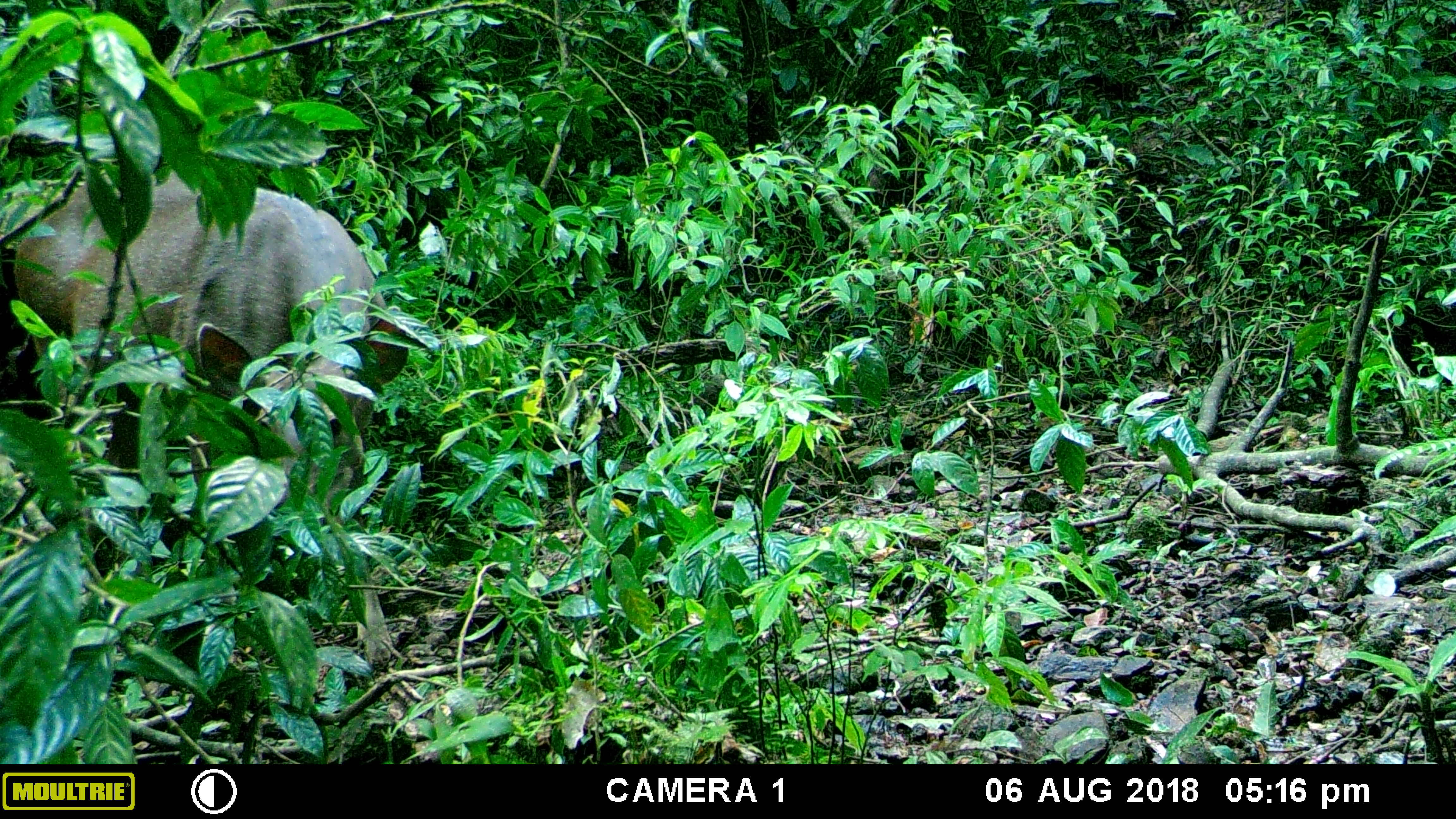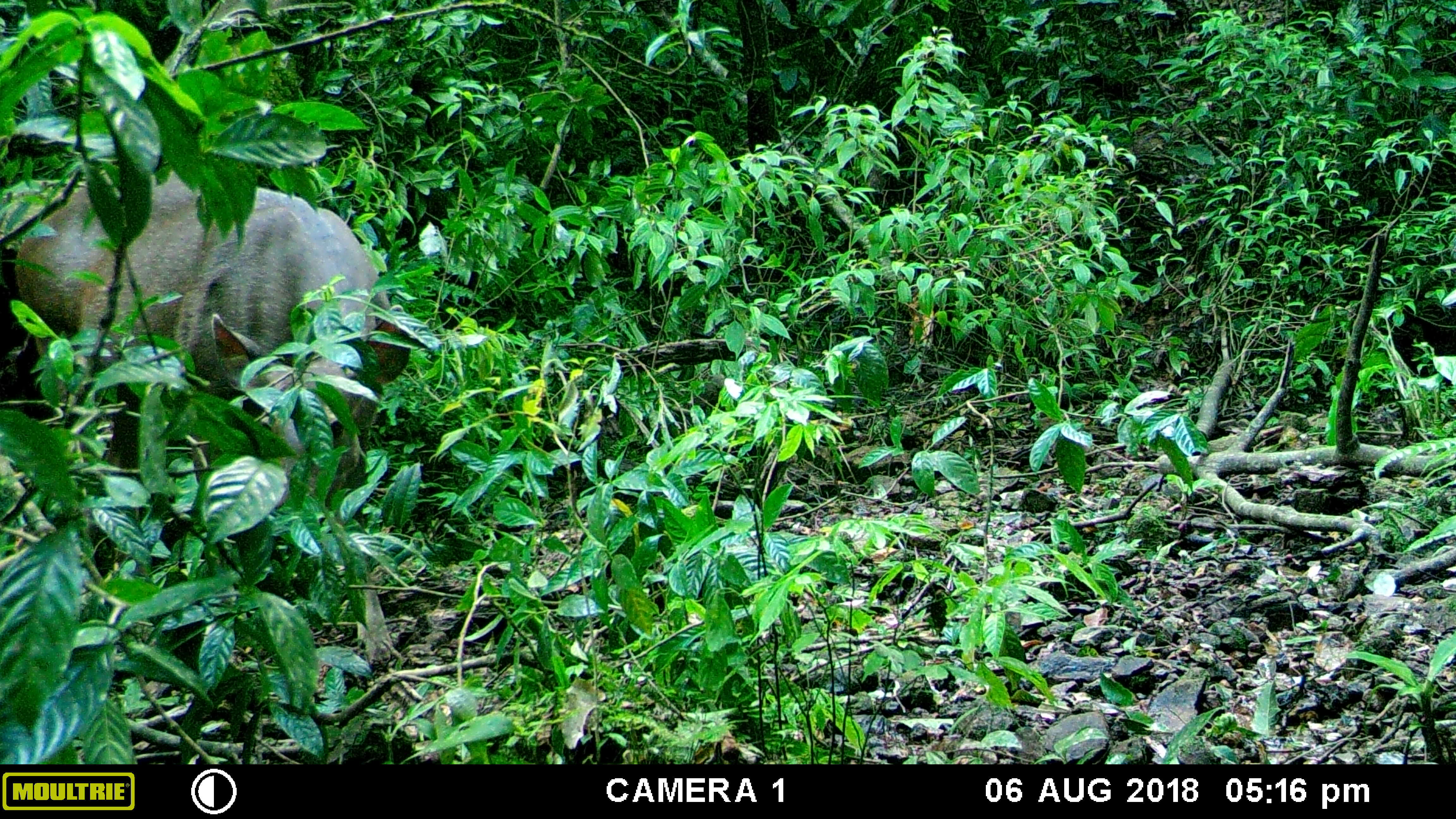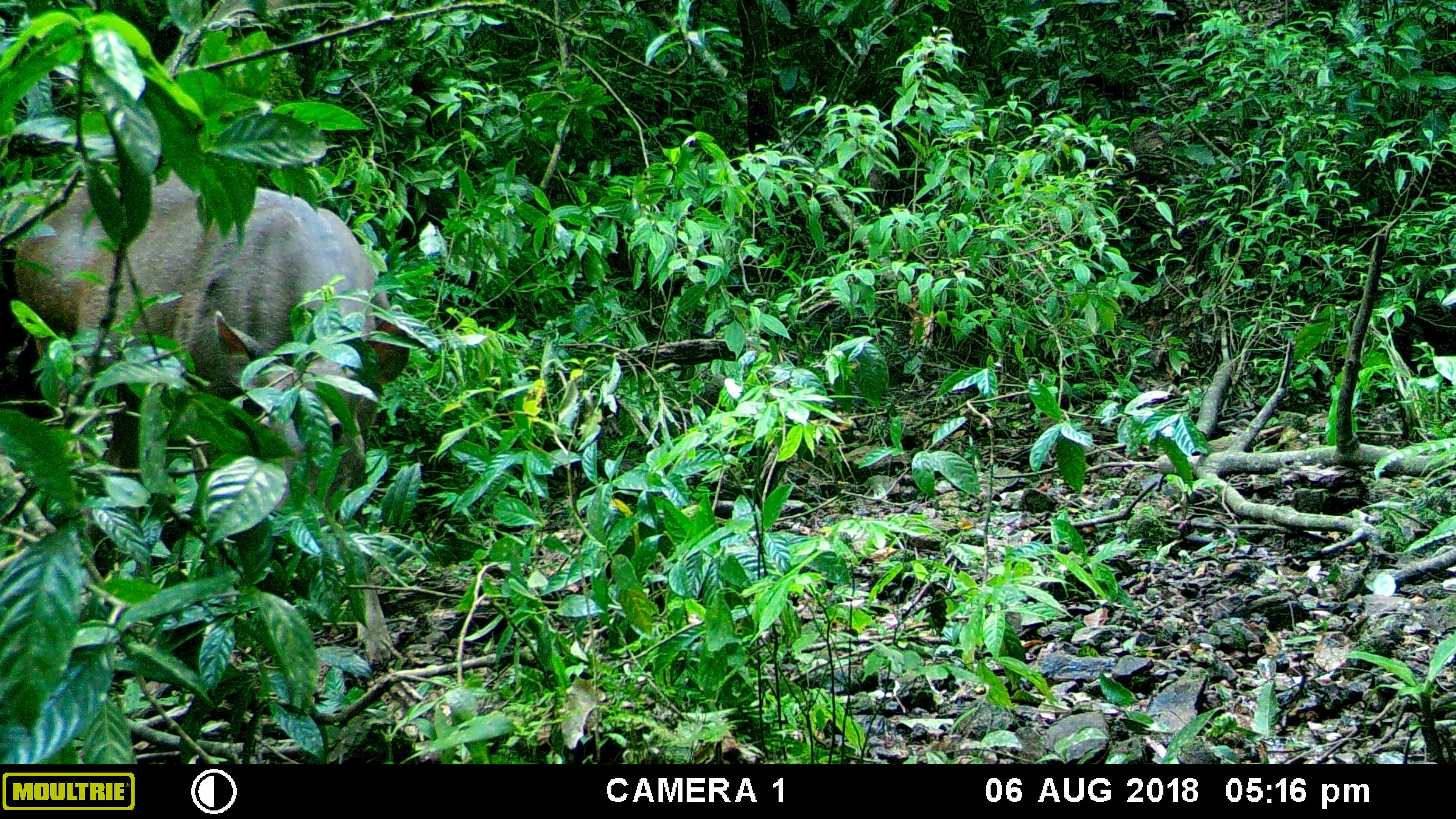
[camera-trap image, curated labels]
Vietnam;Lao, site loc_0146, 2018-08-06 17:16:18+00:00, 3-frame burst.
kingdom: Animalia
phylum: Chordata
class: Mammalia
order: Artiodactyla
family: Cervidae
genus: Rusa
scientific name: Rusa unicolor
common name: sambar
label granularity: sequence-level